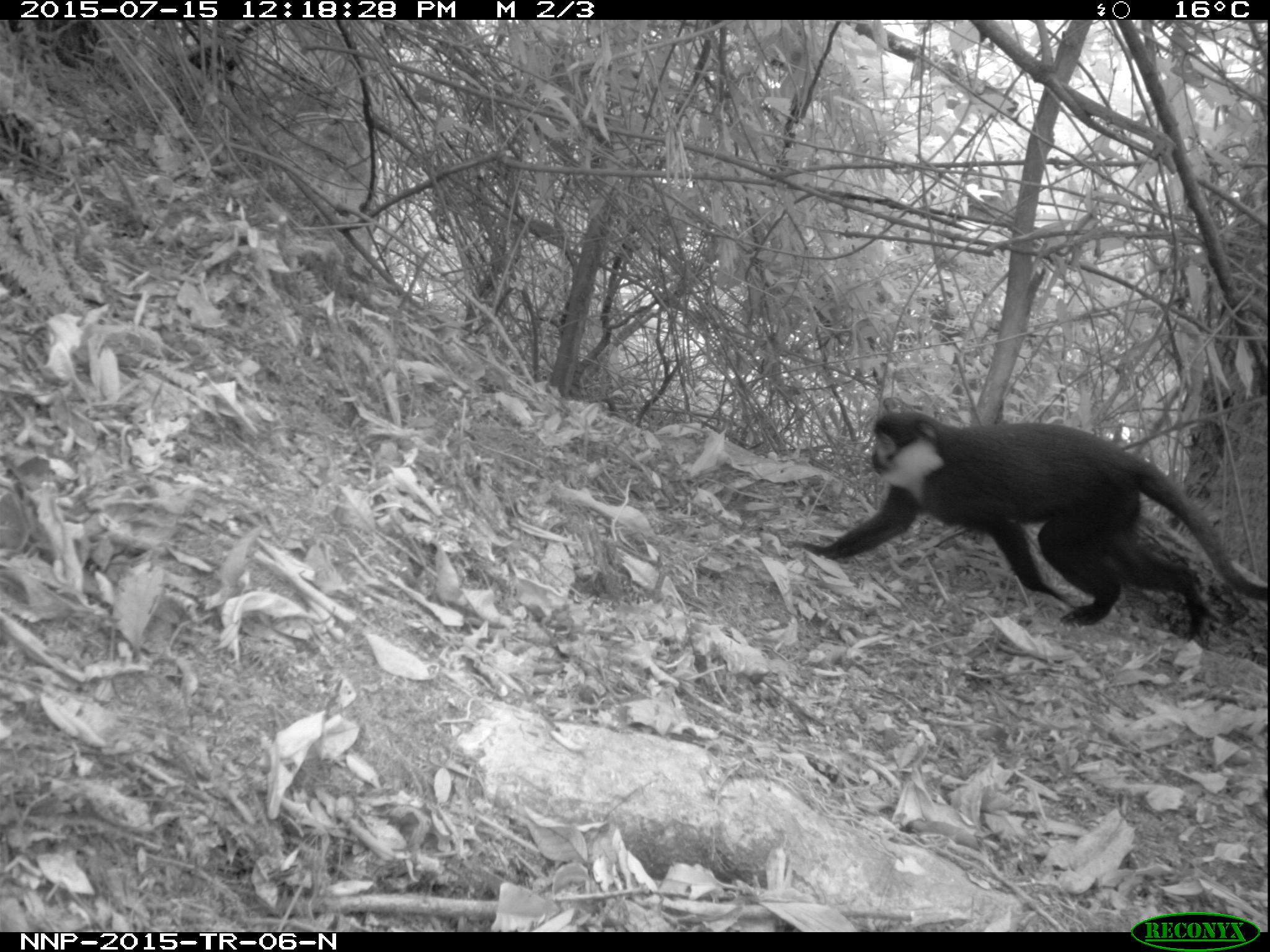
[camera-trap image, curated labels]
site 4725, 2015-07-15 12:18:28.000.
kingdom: Animalia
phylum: Chordata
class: Mammalia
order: Primates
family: Cercopithecidae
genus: Allochrocebus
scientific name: Allochrocebus lhoesti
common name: l'hoest's monkey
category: cercopithecus lhoesti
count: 1